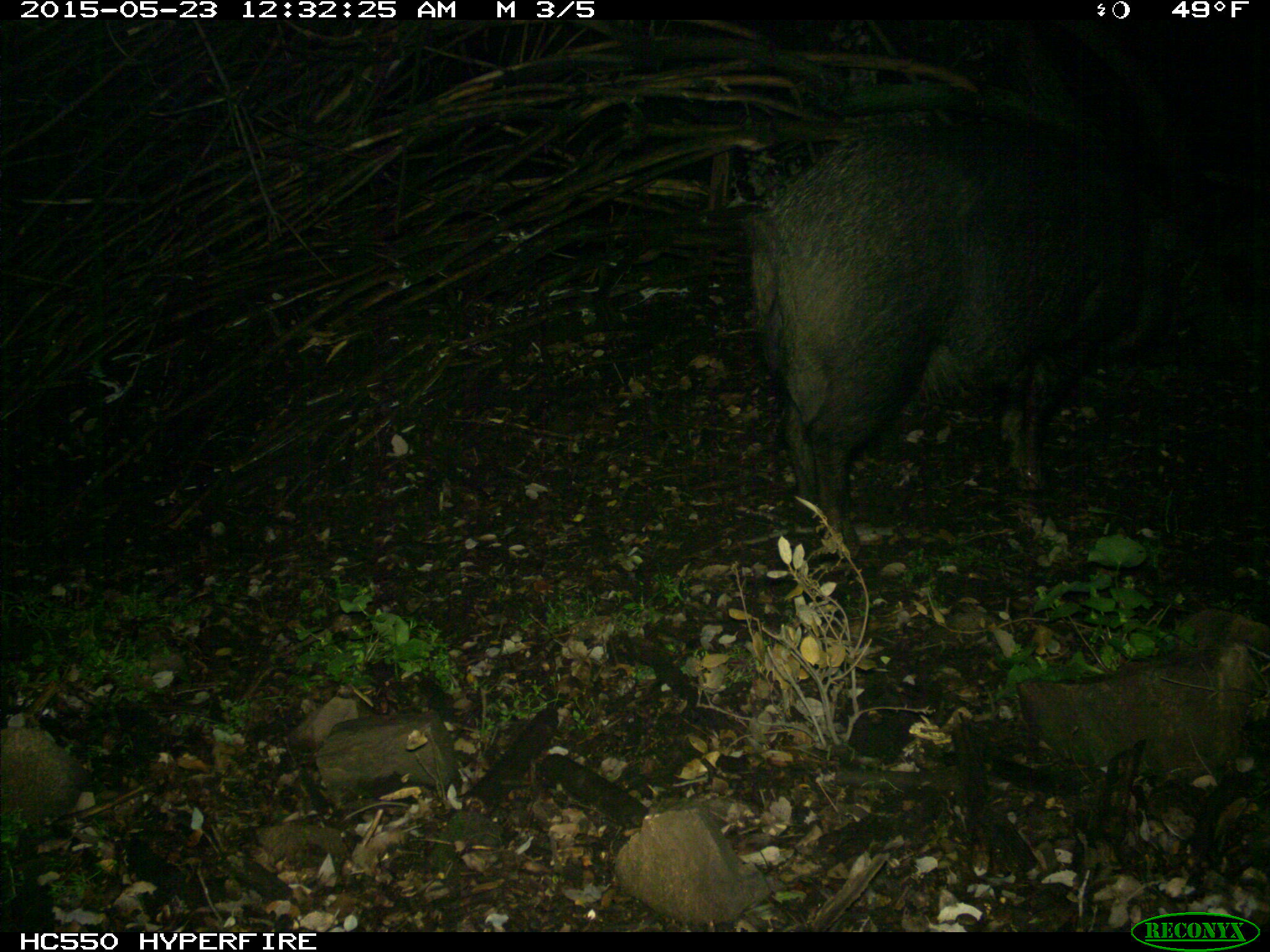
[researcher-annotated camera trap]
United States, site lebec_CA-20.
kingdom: Animalia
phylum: Chordata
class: Mammalia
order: Artiodactyla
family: Suidae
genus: Sus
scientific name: Sus scrofa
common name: wild boar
Sus scrofa (wild boar).